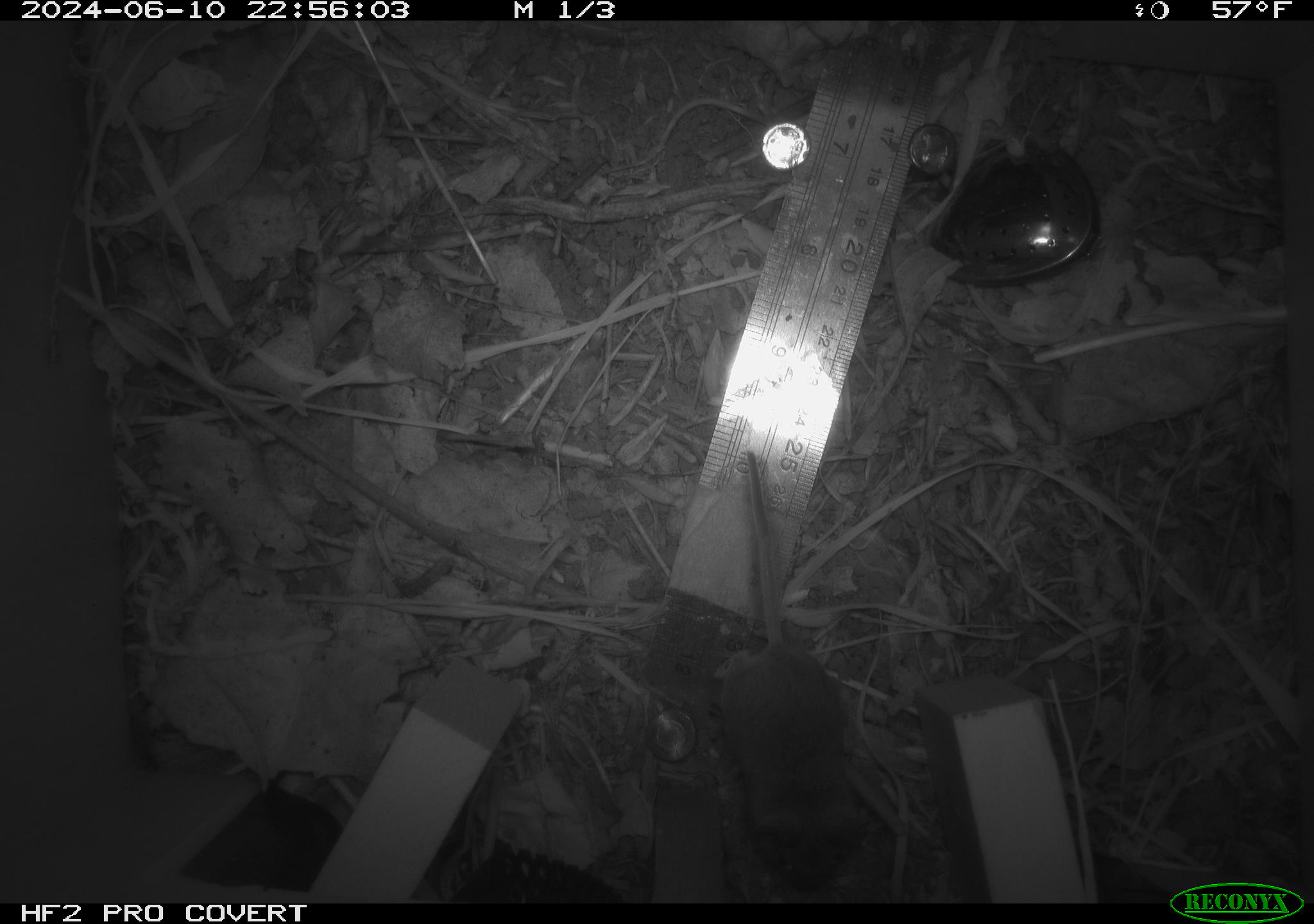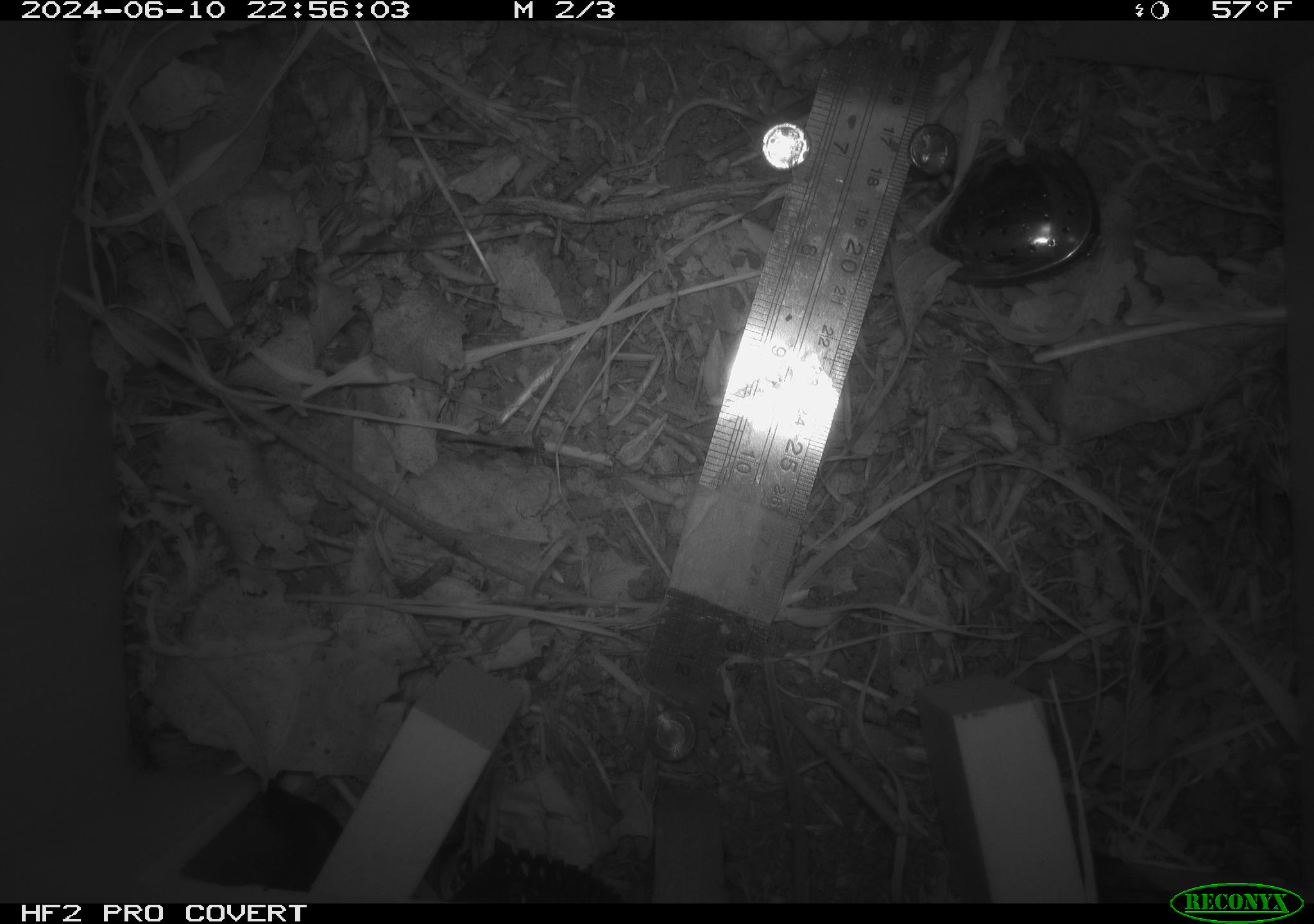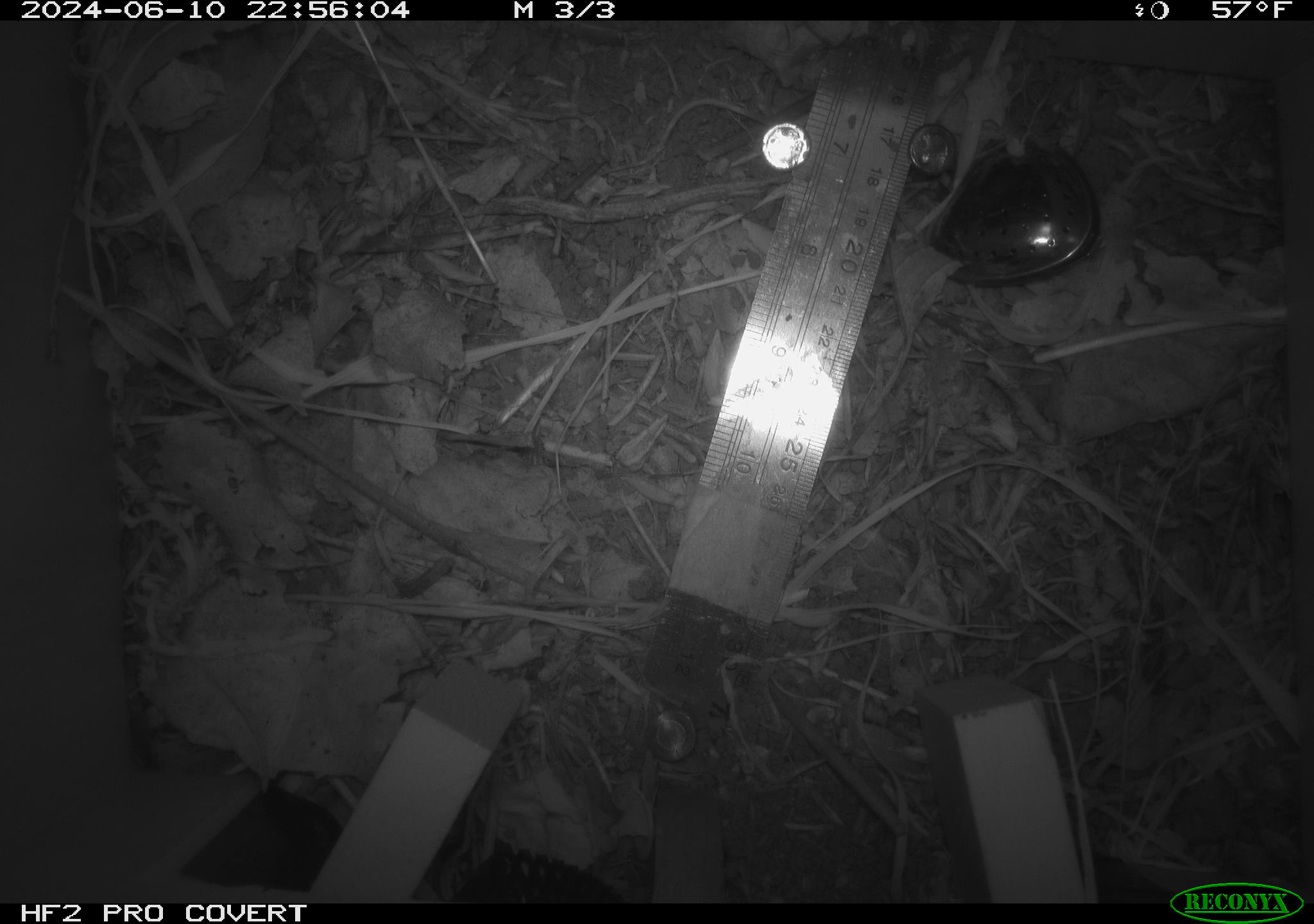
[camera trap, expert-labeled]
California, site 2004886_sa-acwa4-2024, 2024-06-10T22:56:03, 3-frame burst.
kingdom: Animalia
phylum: Chordata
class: Mammalia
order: Rodentia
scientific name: Rodentia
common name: mouse species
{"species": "mouse species (Rodentia)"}